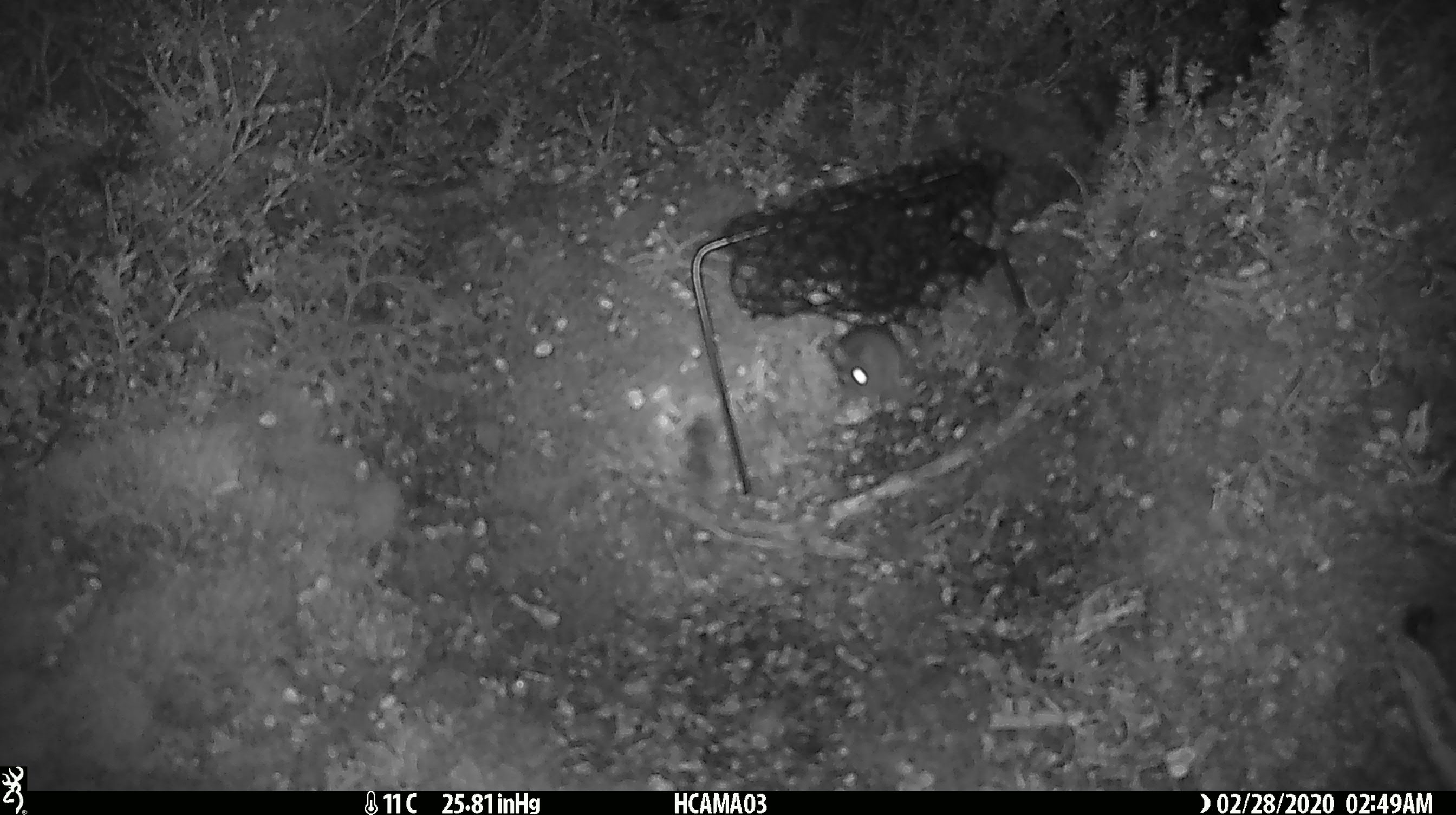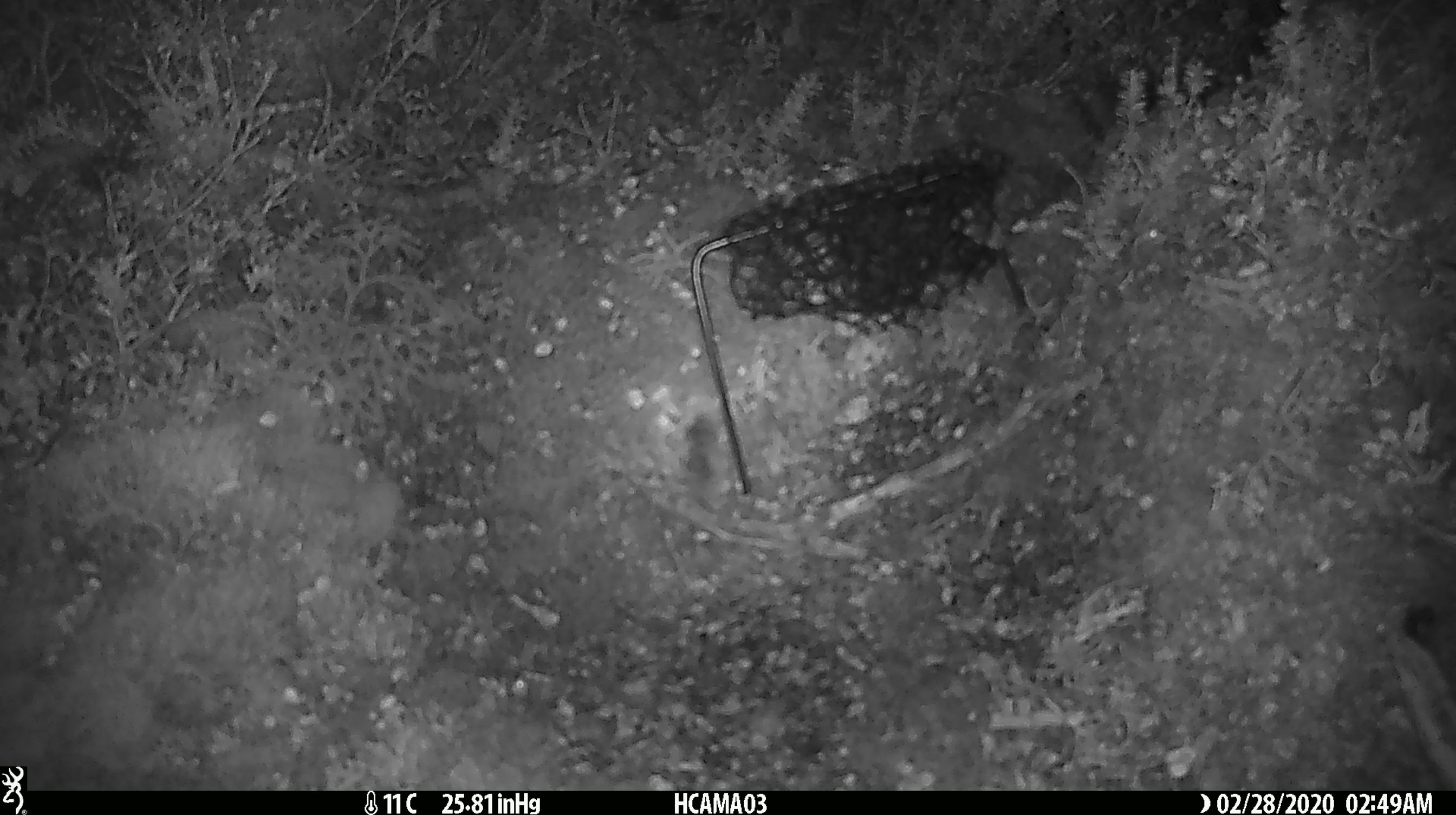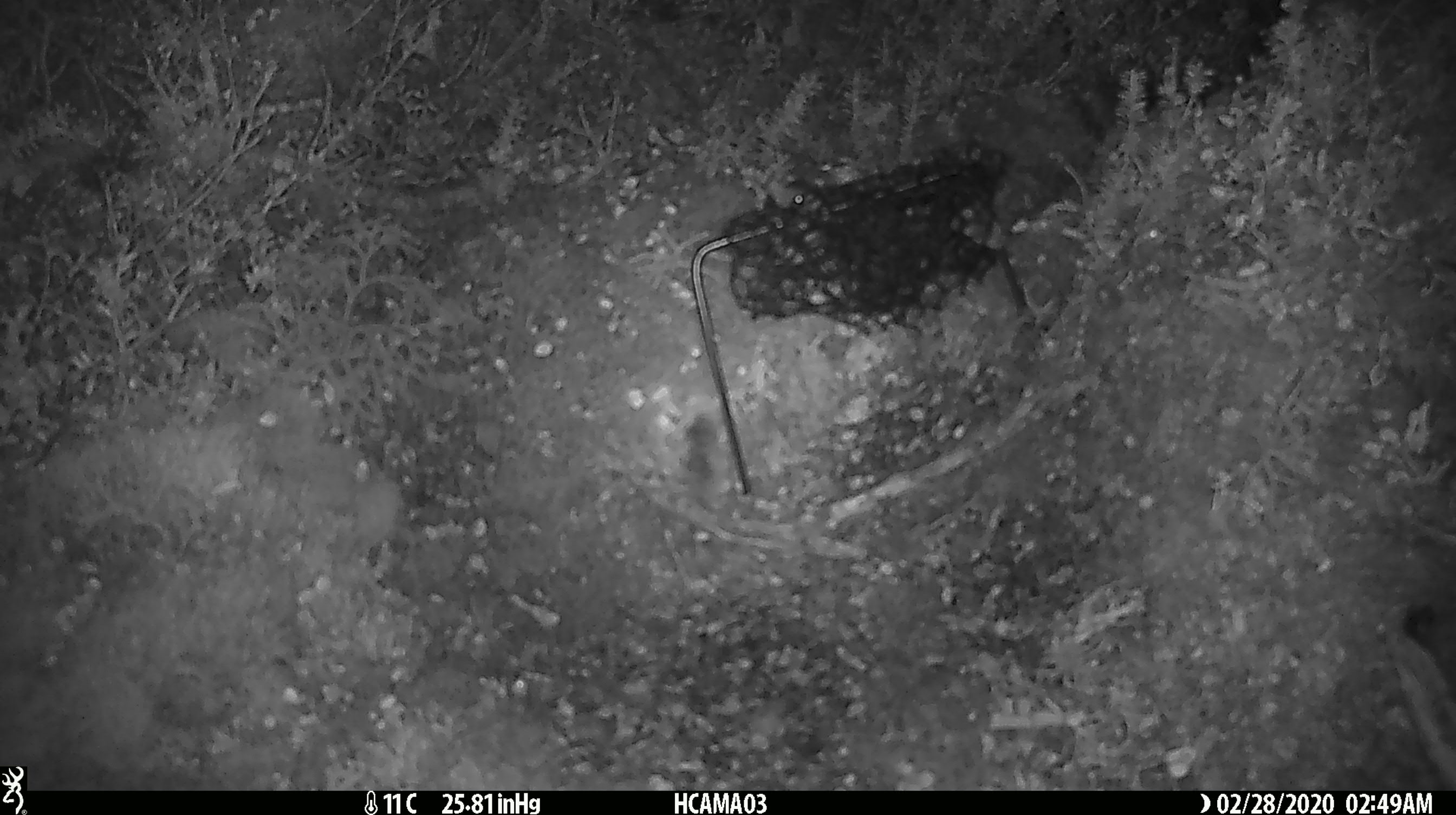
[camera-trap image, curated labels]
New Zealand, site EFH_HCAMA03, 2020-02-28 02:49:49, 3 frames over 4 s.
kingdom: Animalia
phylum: Chordata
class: Mammalia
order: Rodentia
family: Muridae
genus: Mus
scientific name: Mus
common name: mouse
Mouse (Mus).